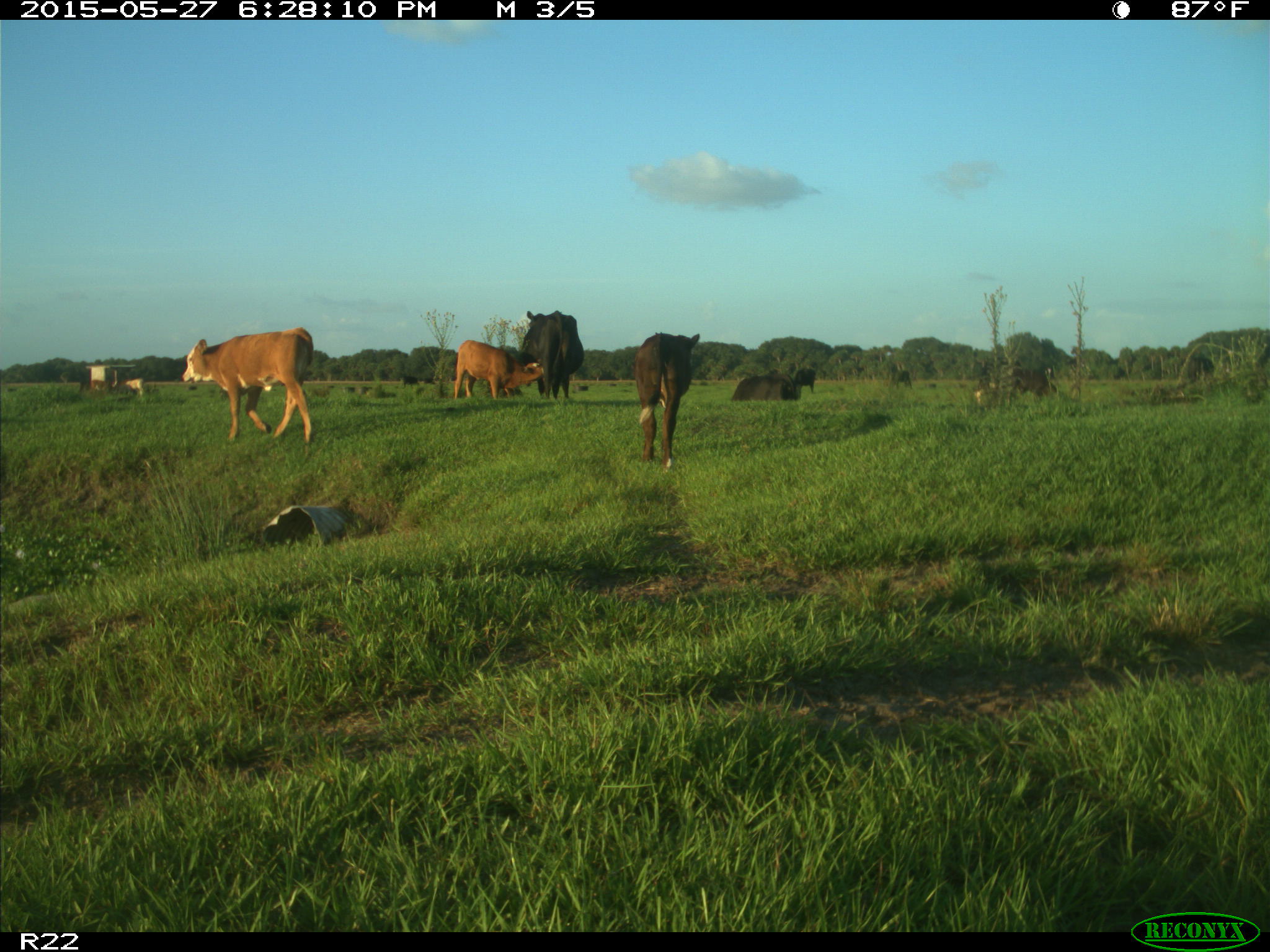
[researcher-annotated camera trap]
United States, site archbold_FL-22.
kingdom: Animalia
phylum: Chordata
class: Mammalia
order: Artiodactyla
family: Bovidae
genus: Bos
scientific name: Bos taurus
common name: domestic cow